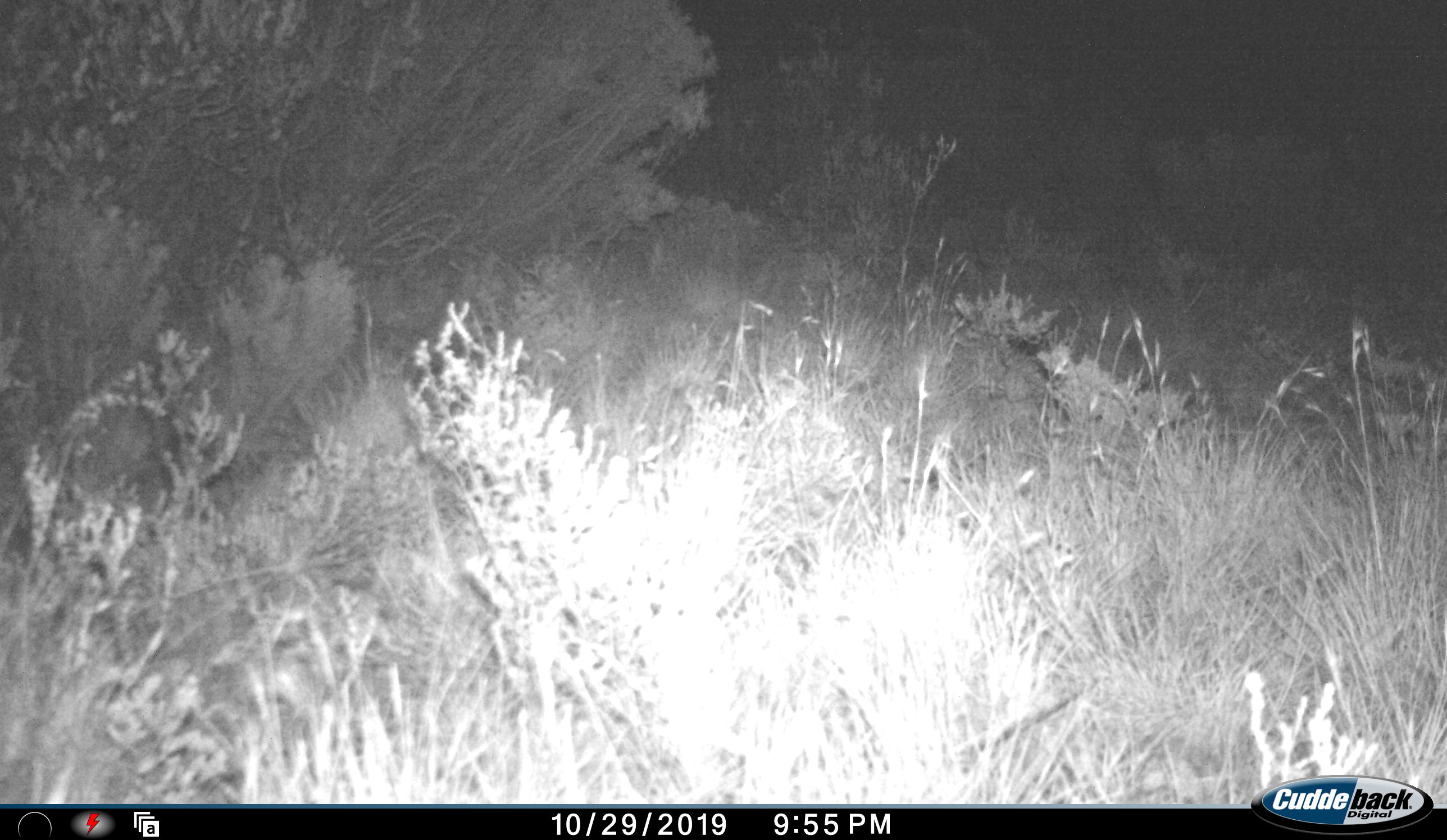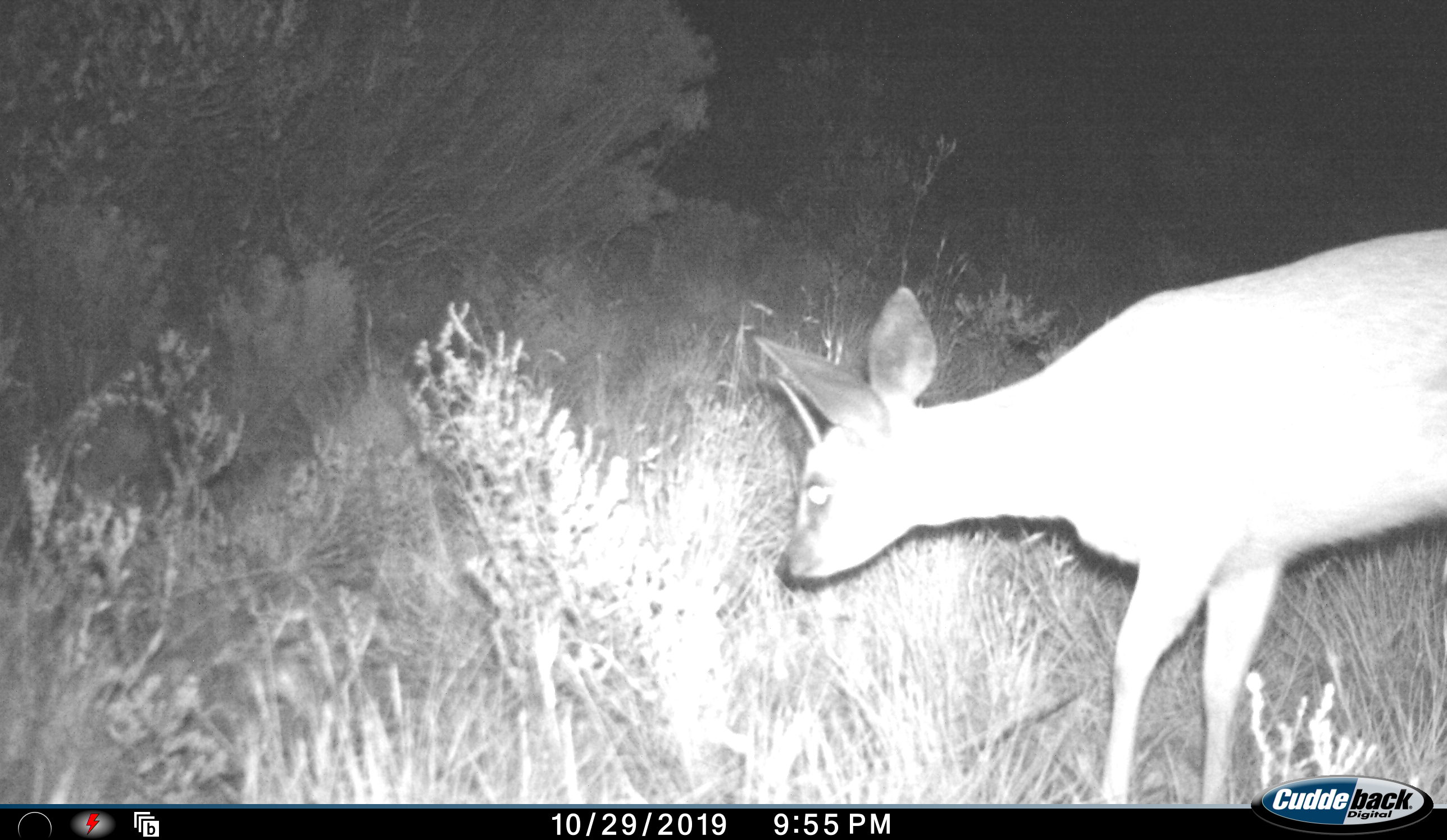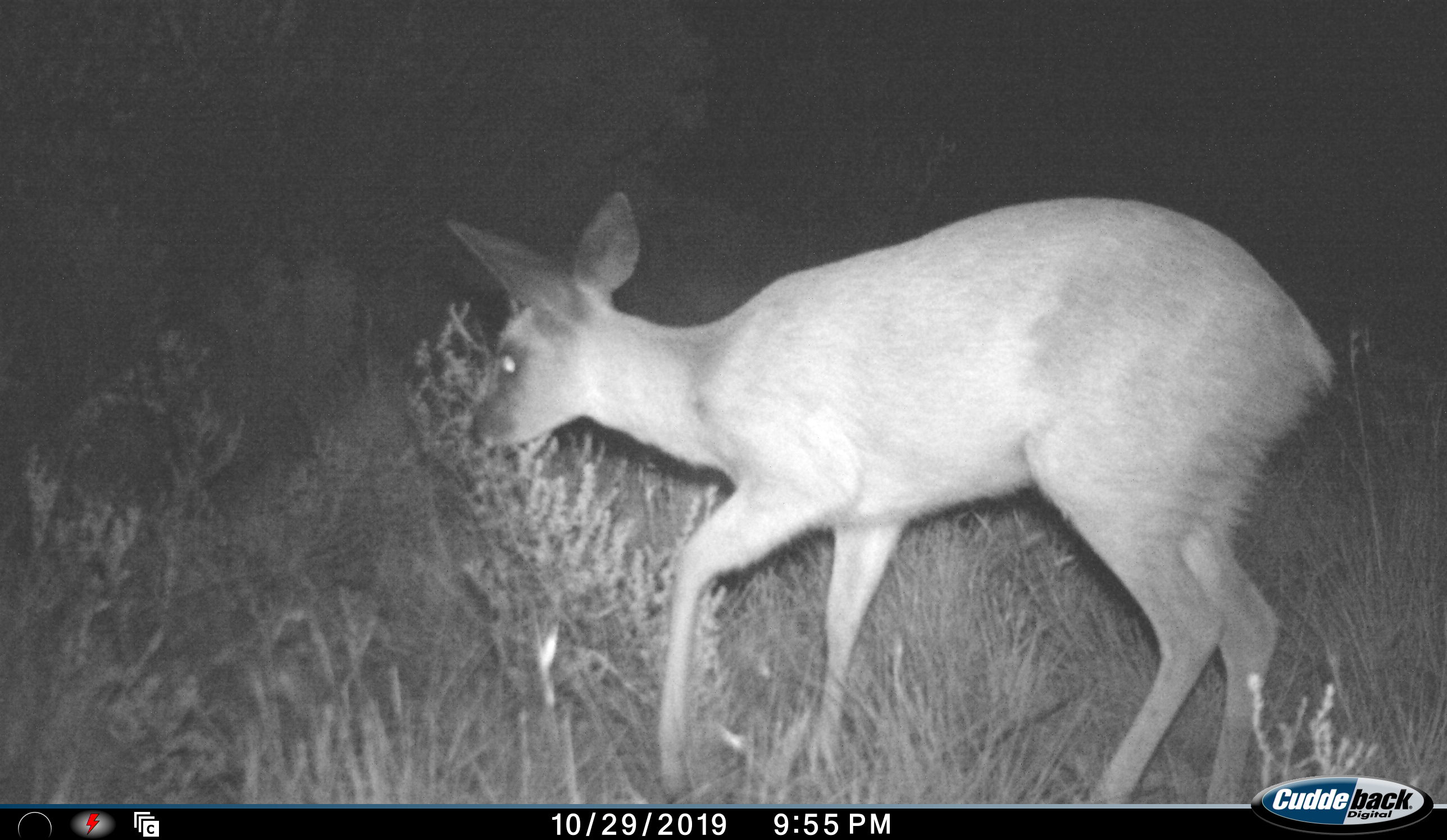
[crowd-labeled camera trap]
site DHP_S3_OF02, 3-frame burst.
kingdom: Animalia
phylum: Chordata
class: Mammalia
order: Artiodactyla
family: Bovidae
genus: Raphicerus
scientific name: Raphicerus campestris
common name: steenbok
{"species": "steenbok (Raphicerus campestris)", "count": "1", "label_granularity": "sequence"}